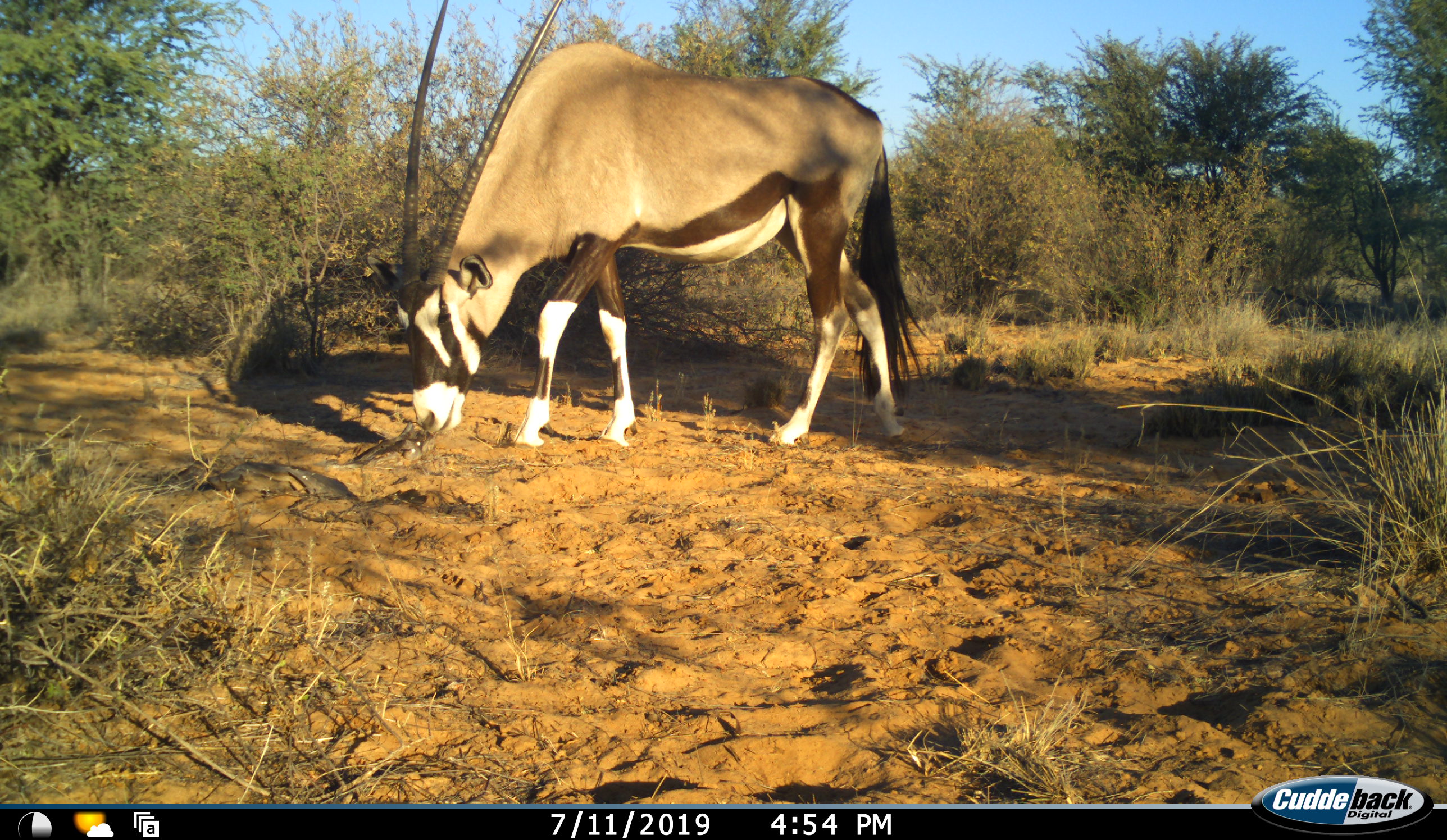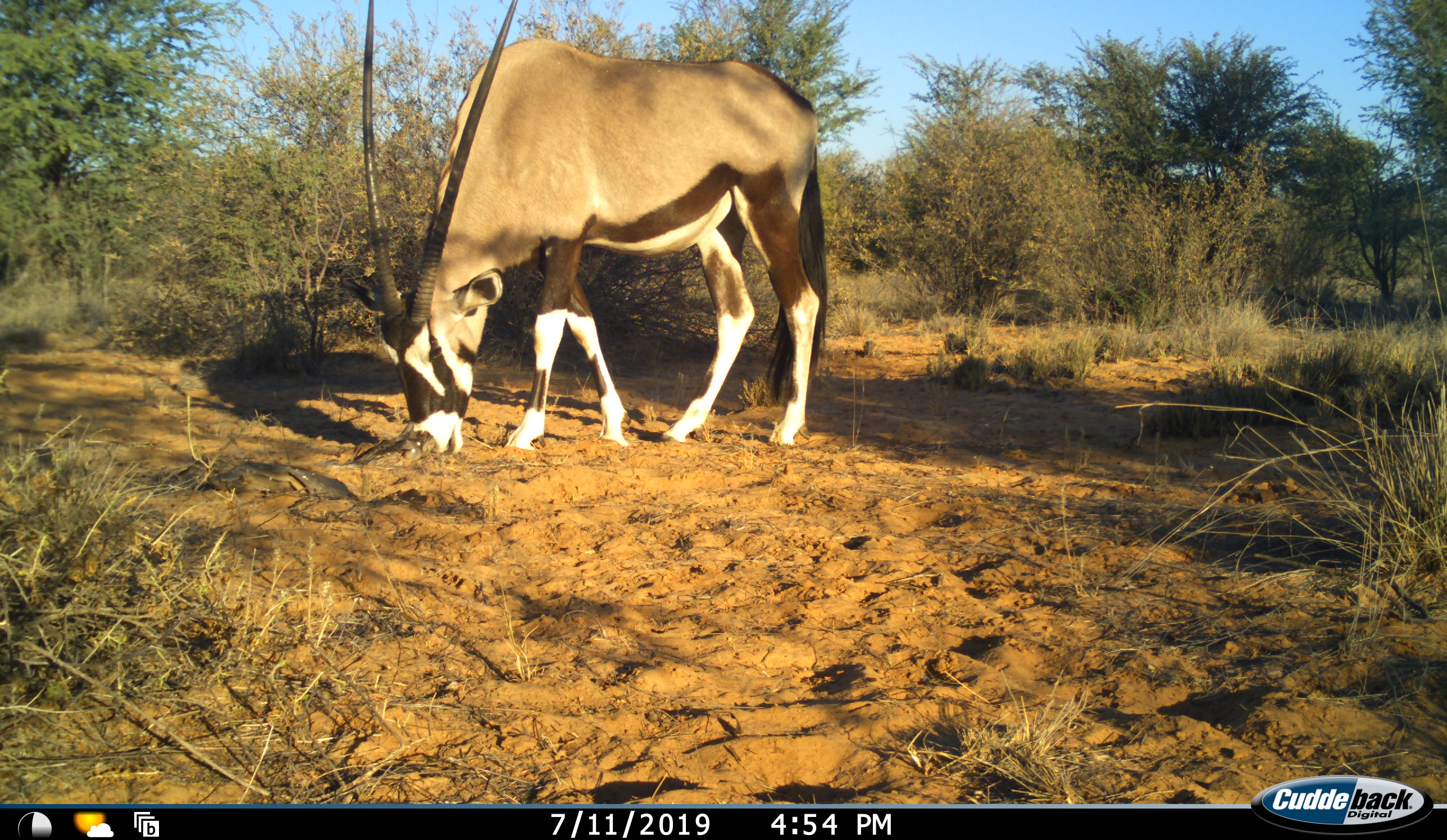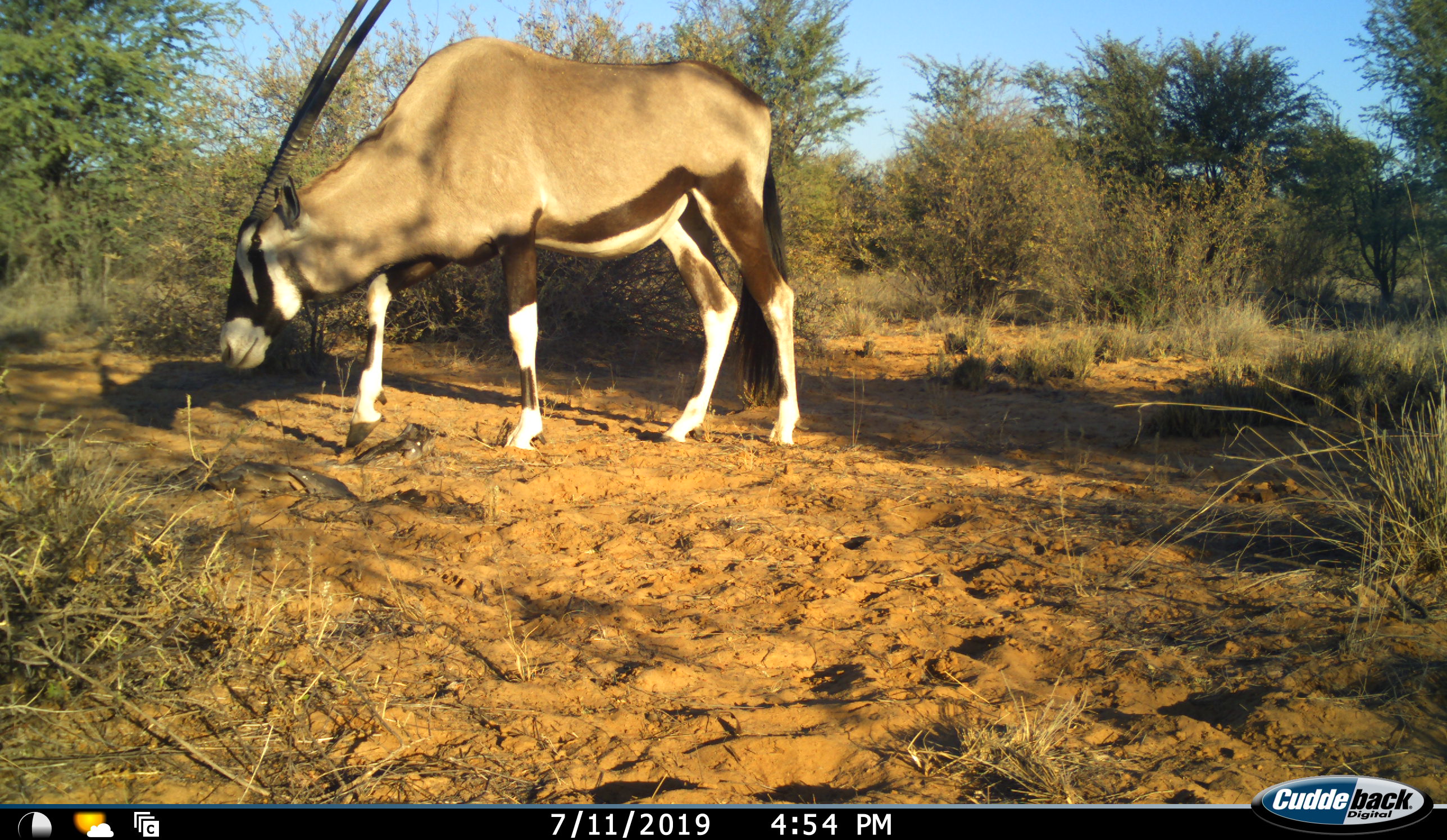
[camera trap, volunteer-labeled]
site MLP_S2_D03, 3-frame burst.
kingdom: Animalia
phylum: Chordata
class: Mammalia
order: Artiodactyla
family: Bovidae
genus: Oryx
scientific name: Oryx gazella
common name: gemsbok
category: oryx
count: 1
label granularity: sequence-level